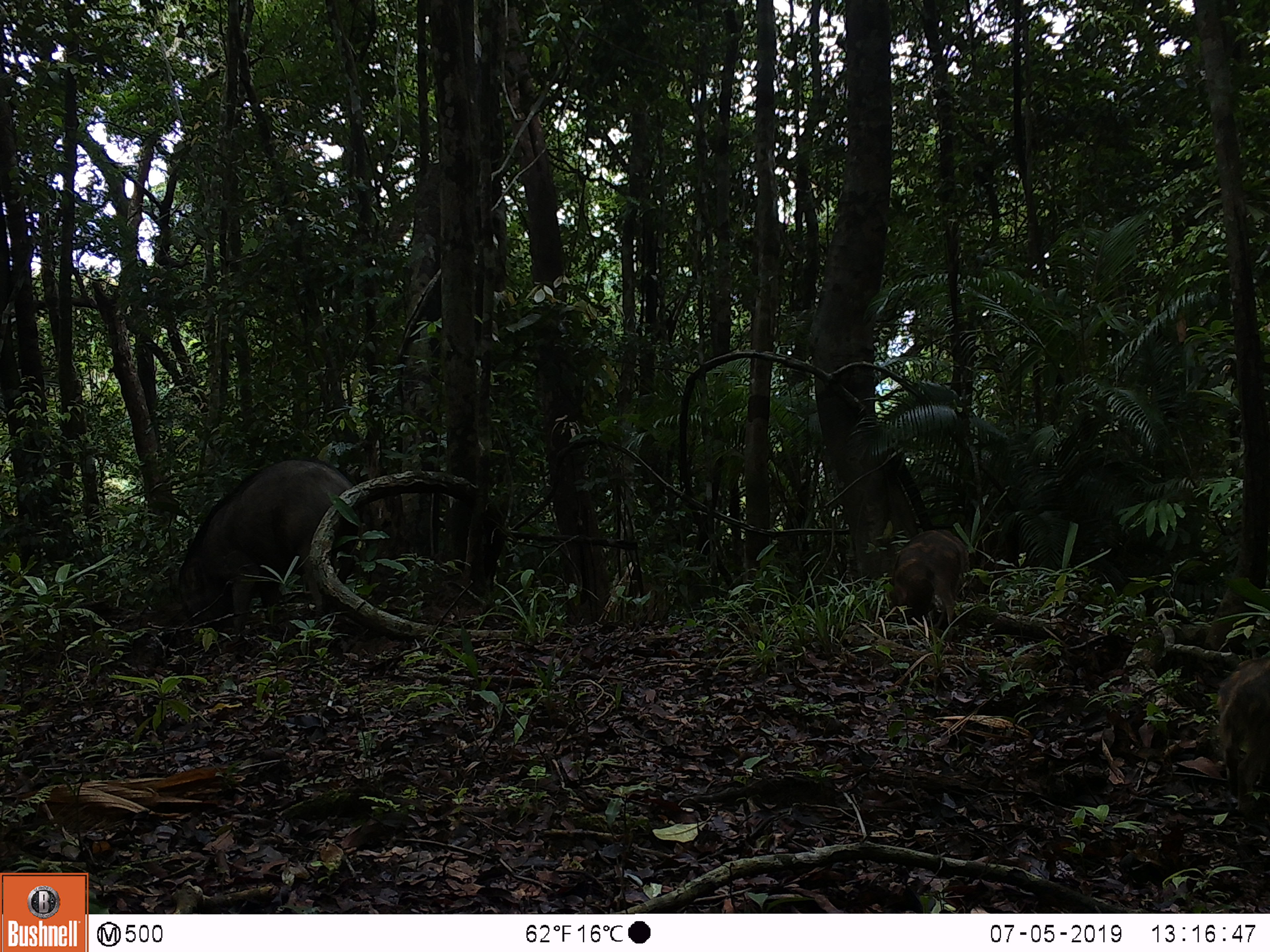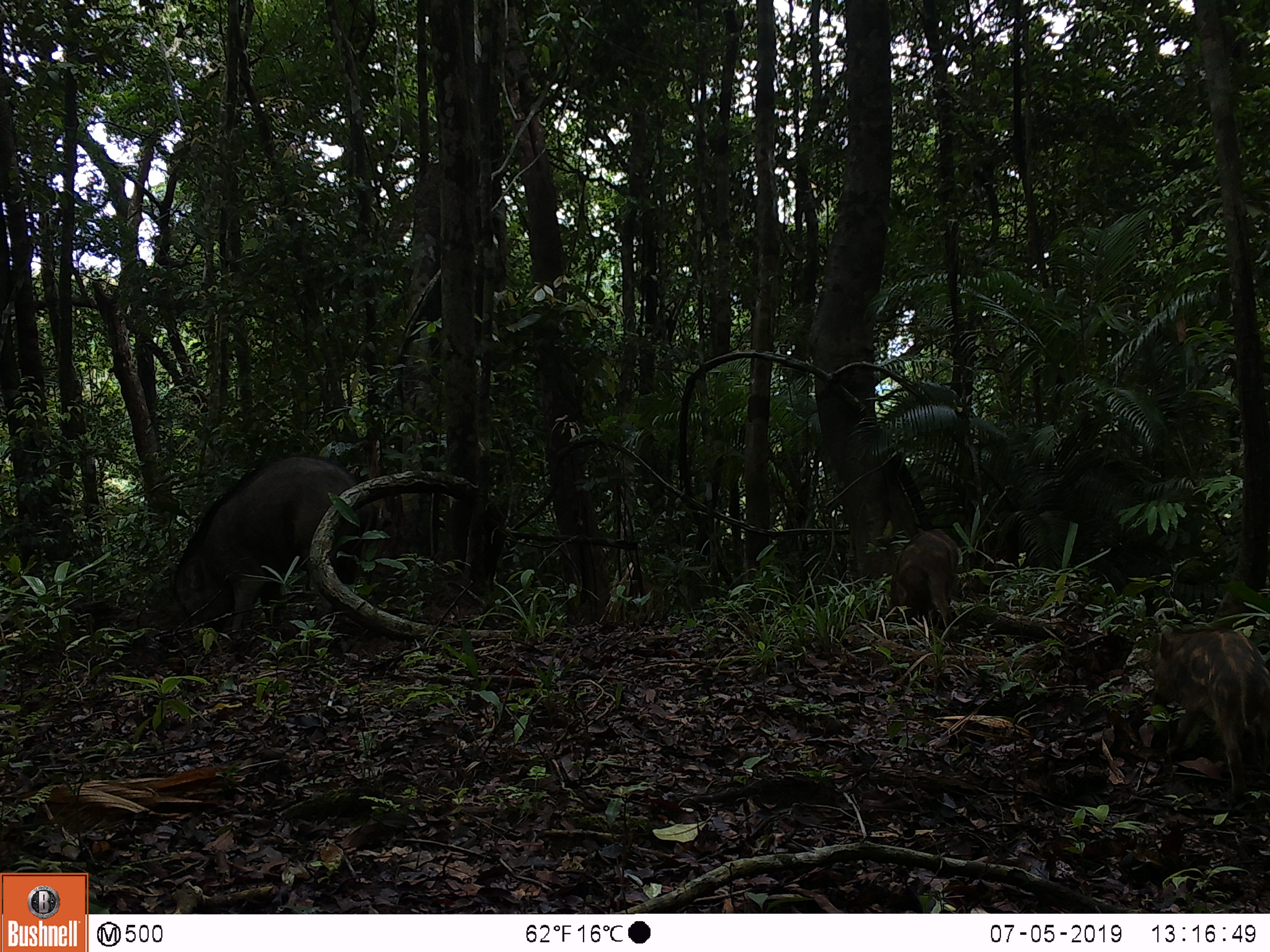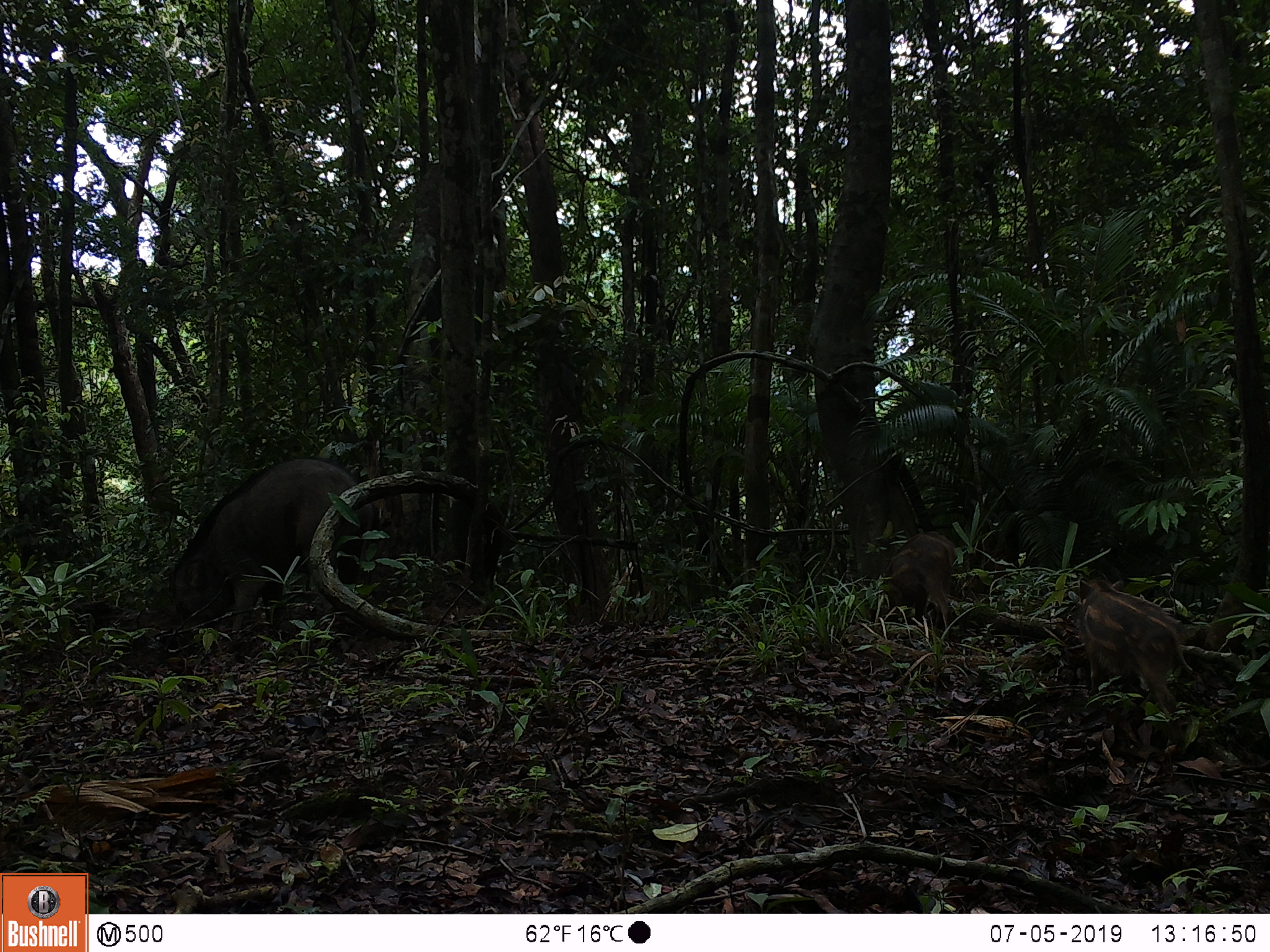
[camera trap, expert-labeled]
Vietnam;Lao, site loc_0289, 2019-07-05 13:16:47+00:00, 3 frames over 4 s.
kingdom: Animalia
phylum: Chordata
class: Mammalia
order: Artiodactyla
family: Suidae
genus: Sus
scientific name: Sus scrofa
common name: eurasian wild pig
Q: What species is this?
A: Eurasian wild pig (Sus scrofa).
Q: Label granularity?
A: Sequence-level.